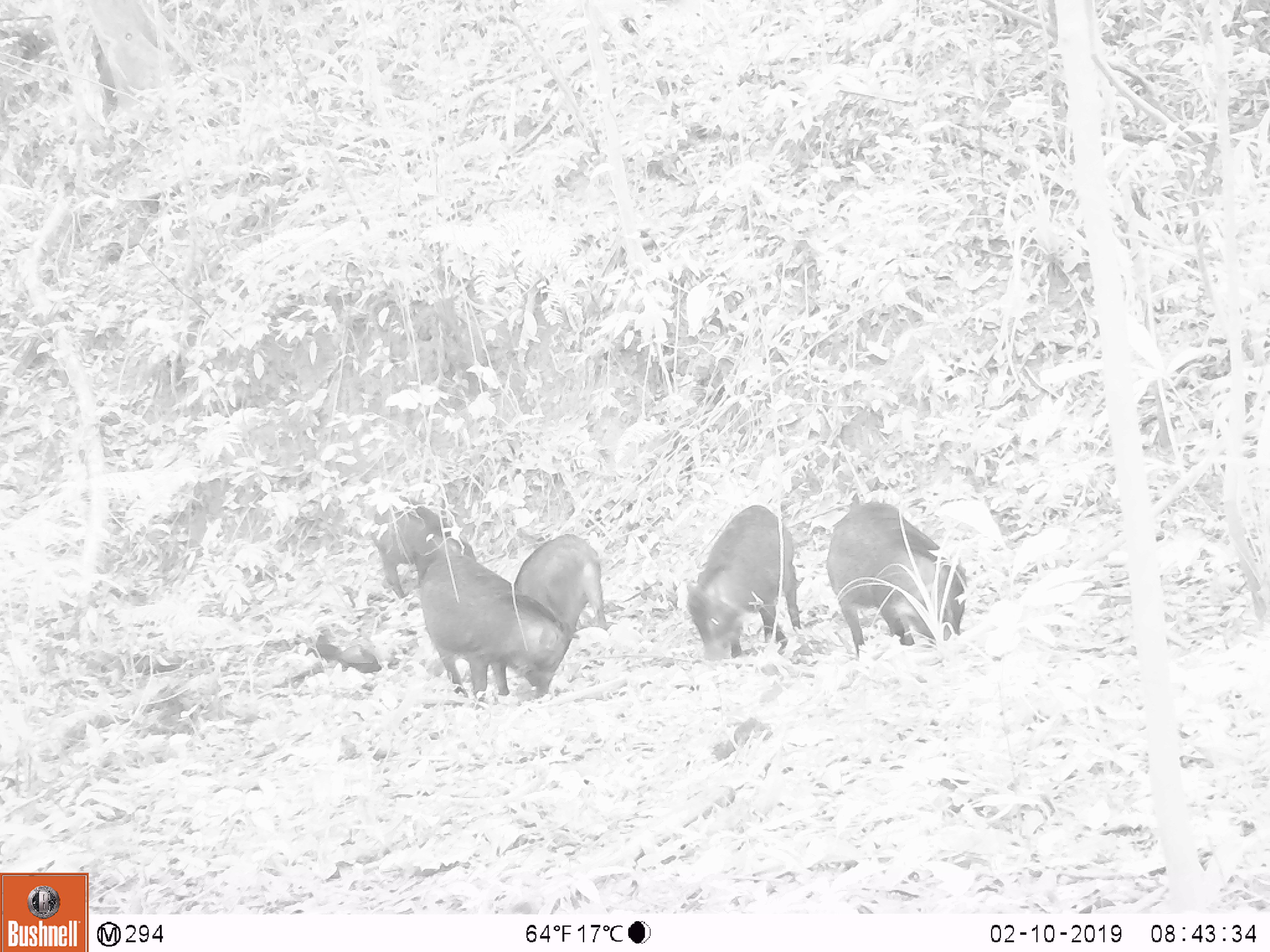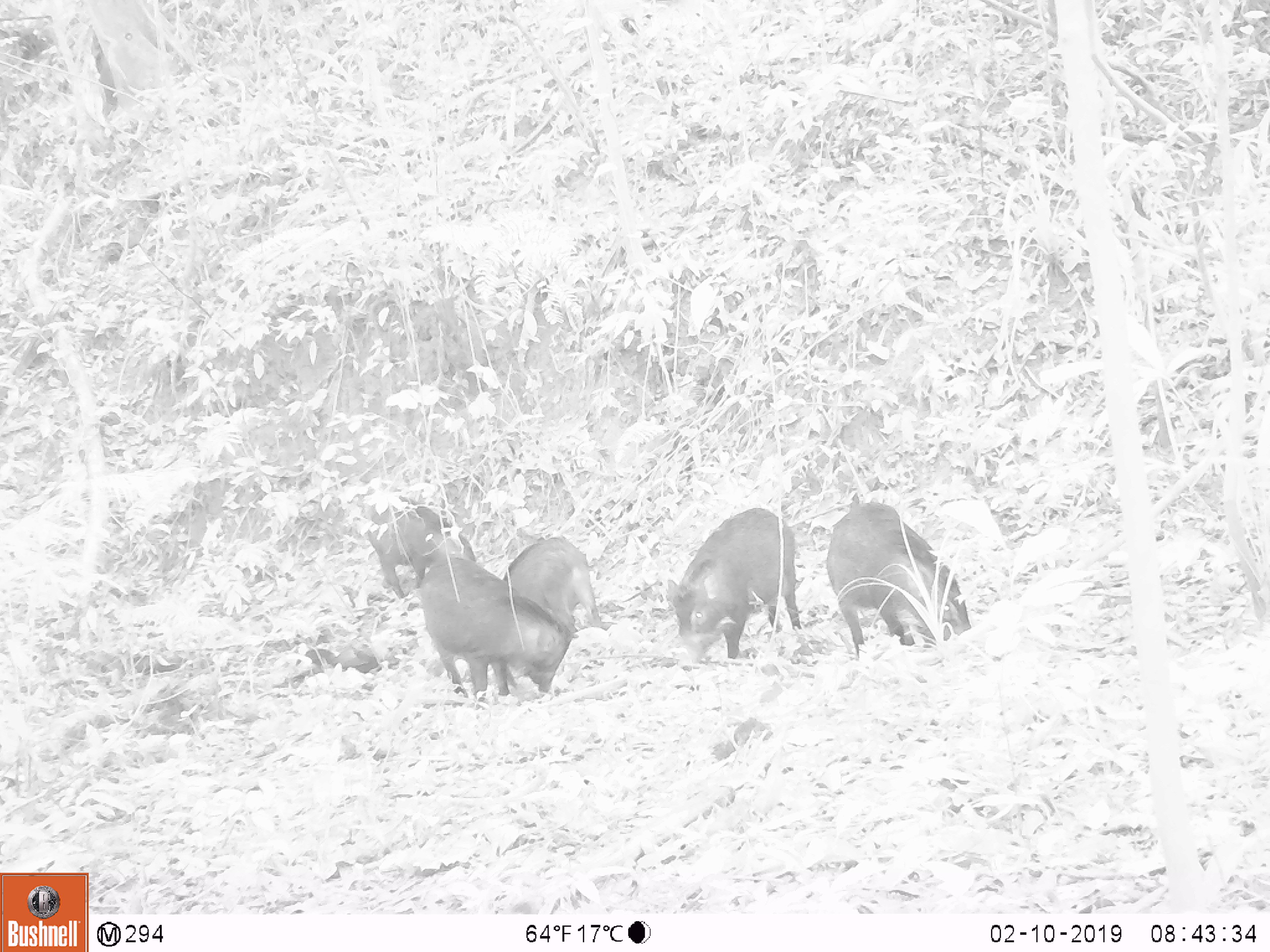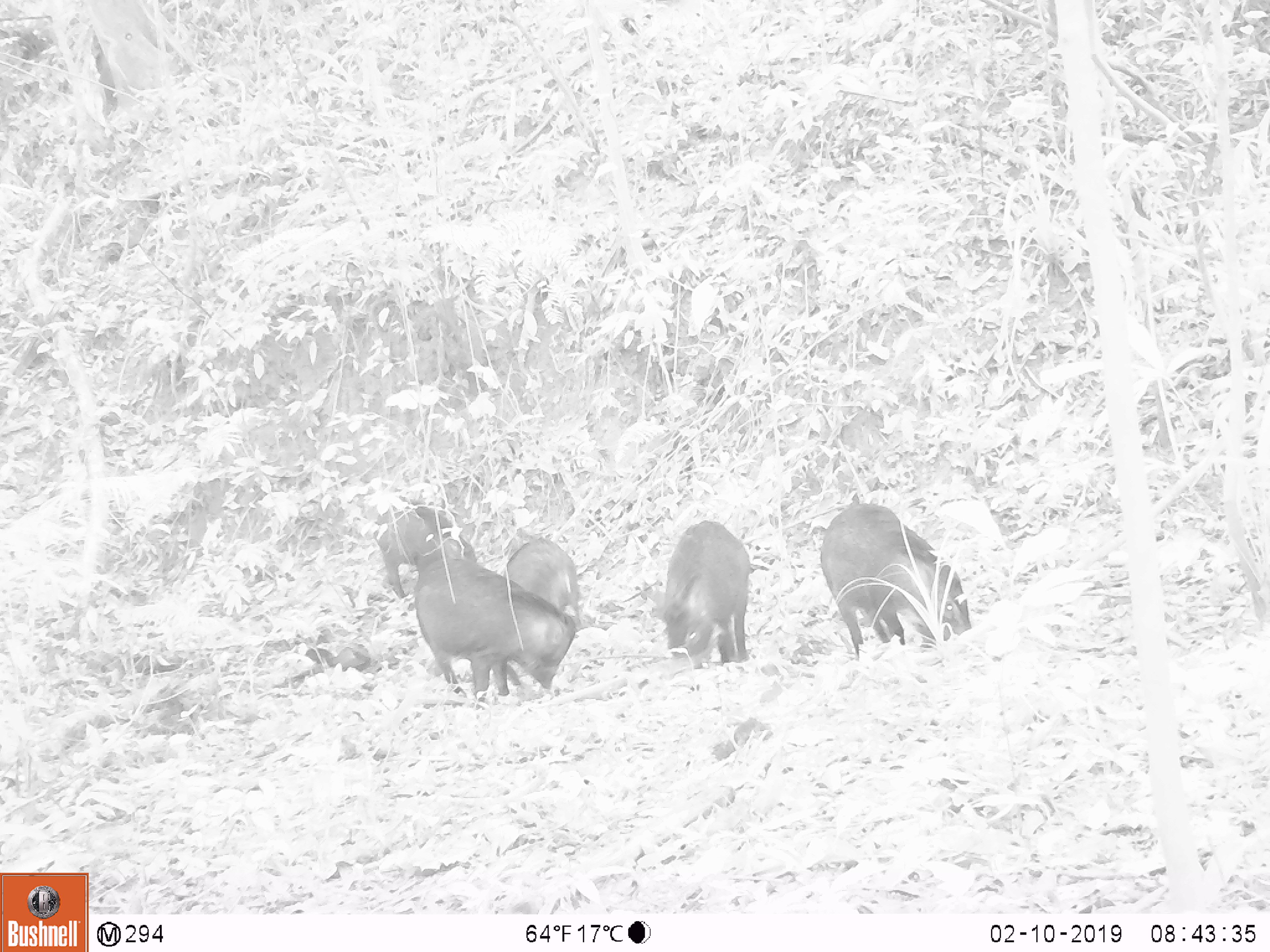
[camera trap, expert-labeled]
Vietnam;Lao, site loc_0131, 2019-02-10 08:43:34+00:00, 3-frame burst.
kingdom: Animalia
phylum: Chordata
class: Mammalia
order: Artiodactyla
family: Suidae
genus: Sus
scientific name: Sus scrofa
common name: eurasian wild pig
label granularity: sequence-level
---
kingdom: Animalia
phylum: Chordata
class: Aves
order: Galliformes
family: Phasianidae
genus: Gallus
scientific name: Gallus gallus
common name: red junglefowl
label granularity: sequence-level